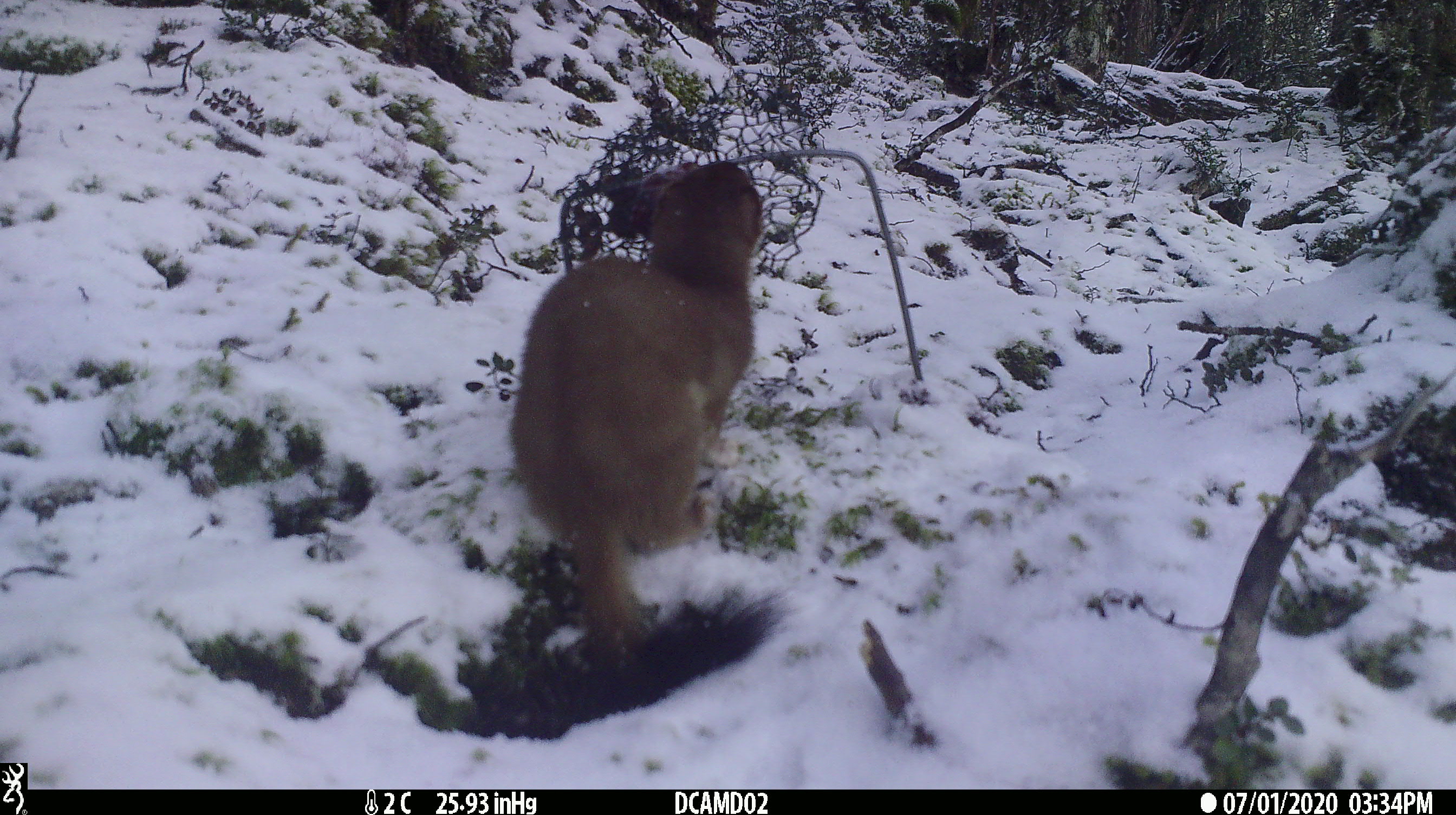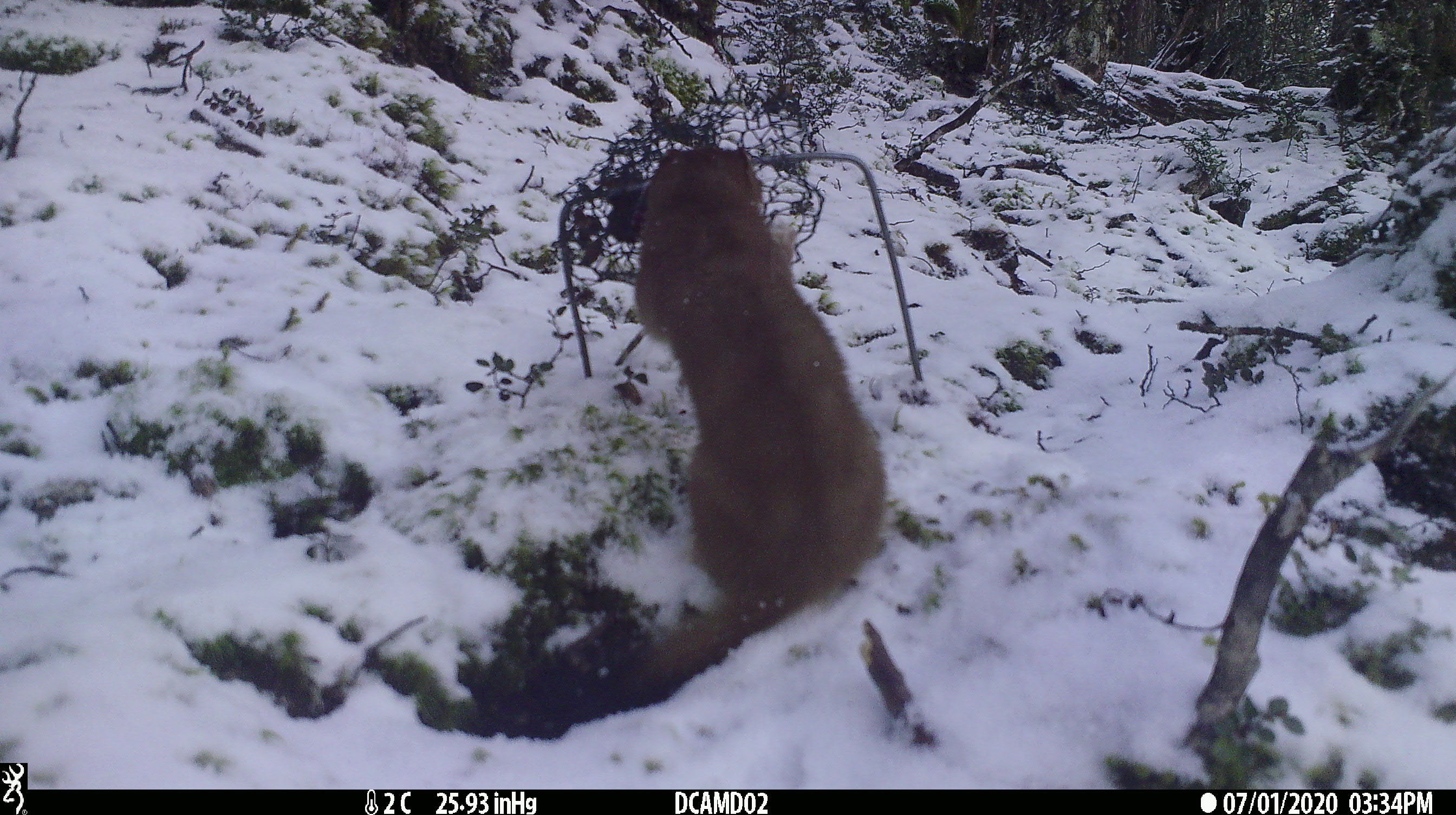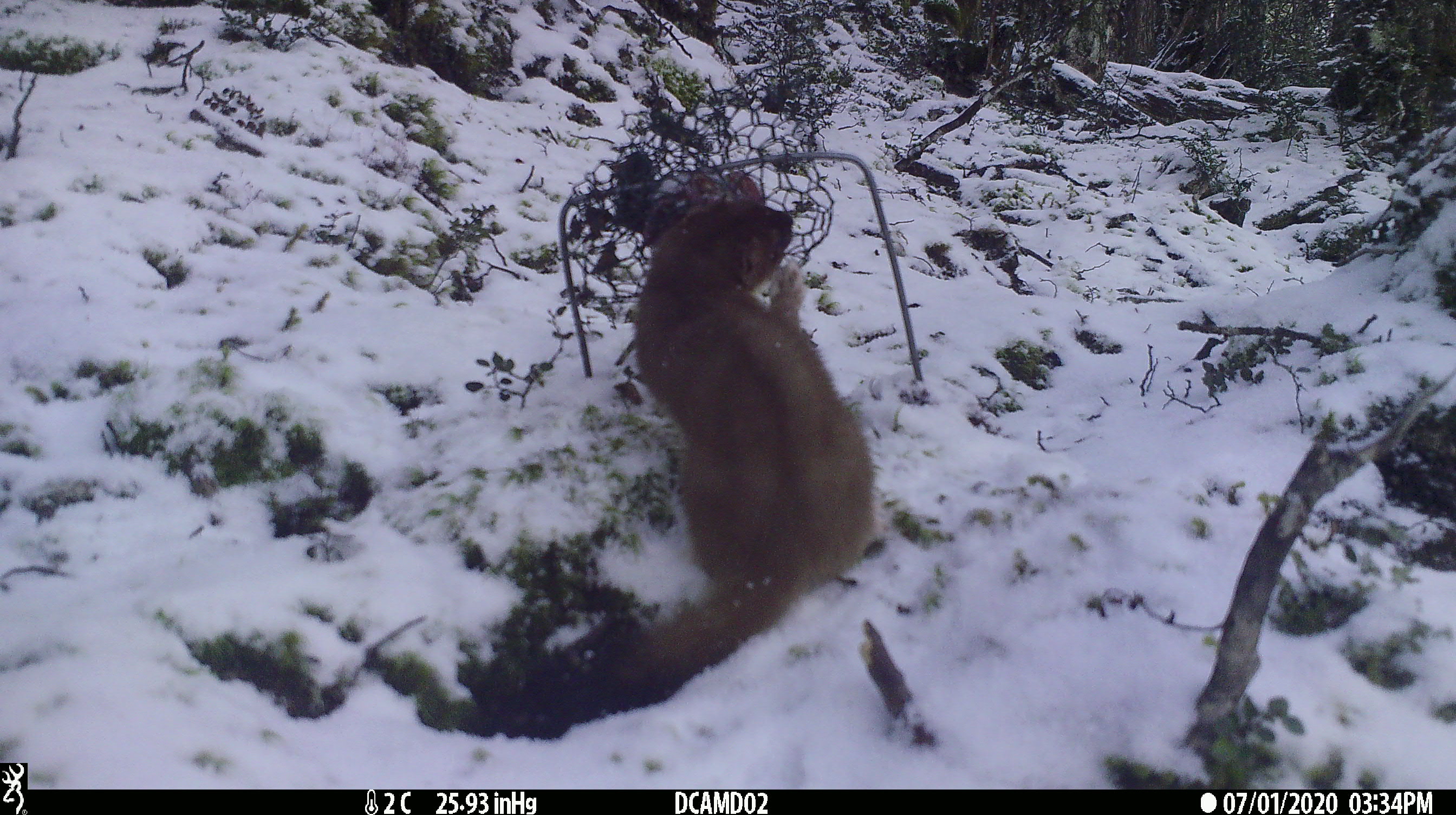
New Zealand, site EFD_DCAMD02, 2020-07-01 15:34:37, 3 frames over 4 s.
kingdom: Animalia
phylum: Chordata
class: Mammalia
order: Carnivora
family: Mustelidae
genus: Mustela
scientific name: Mustela erminea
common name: stoat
Stoat (Mustela erminea).